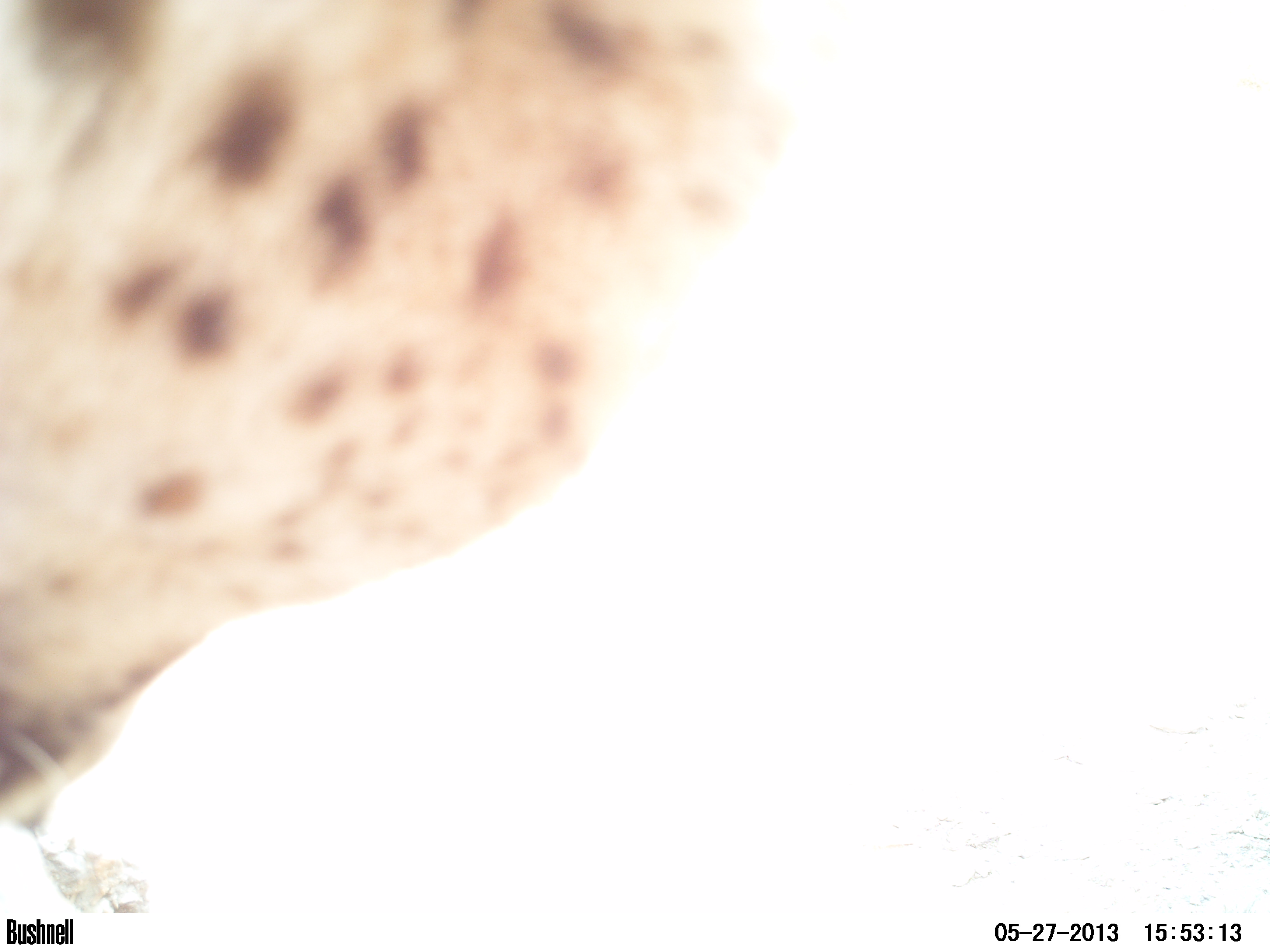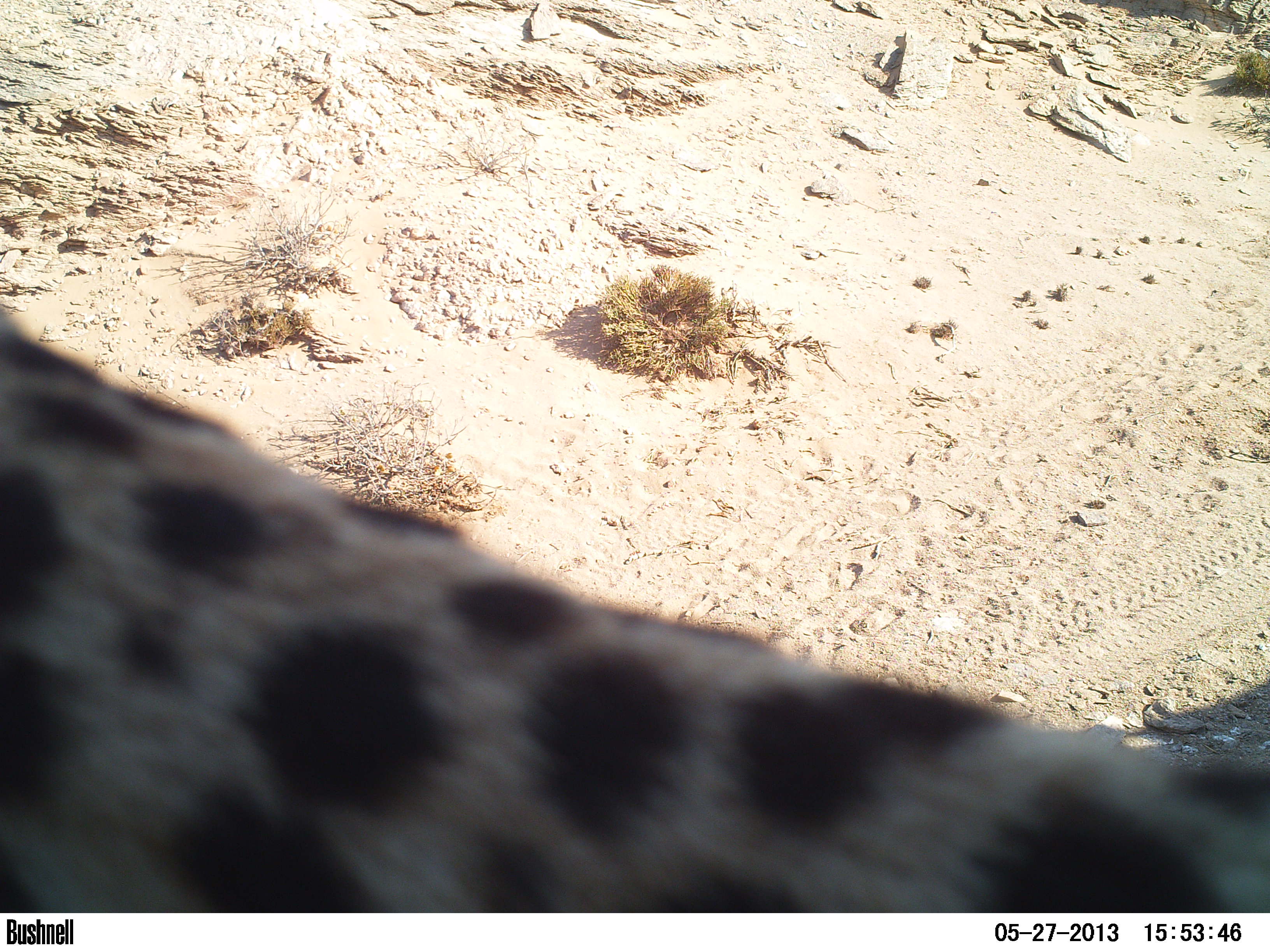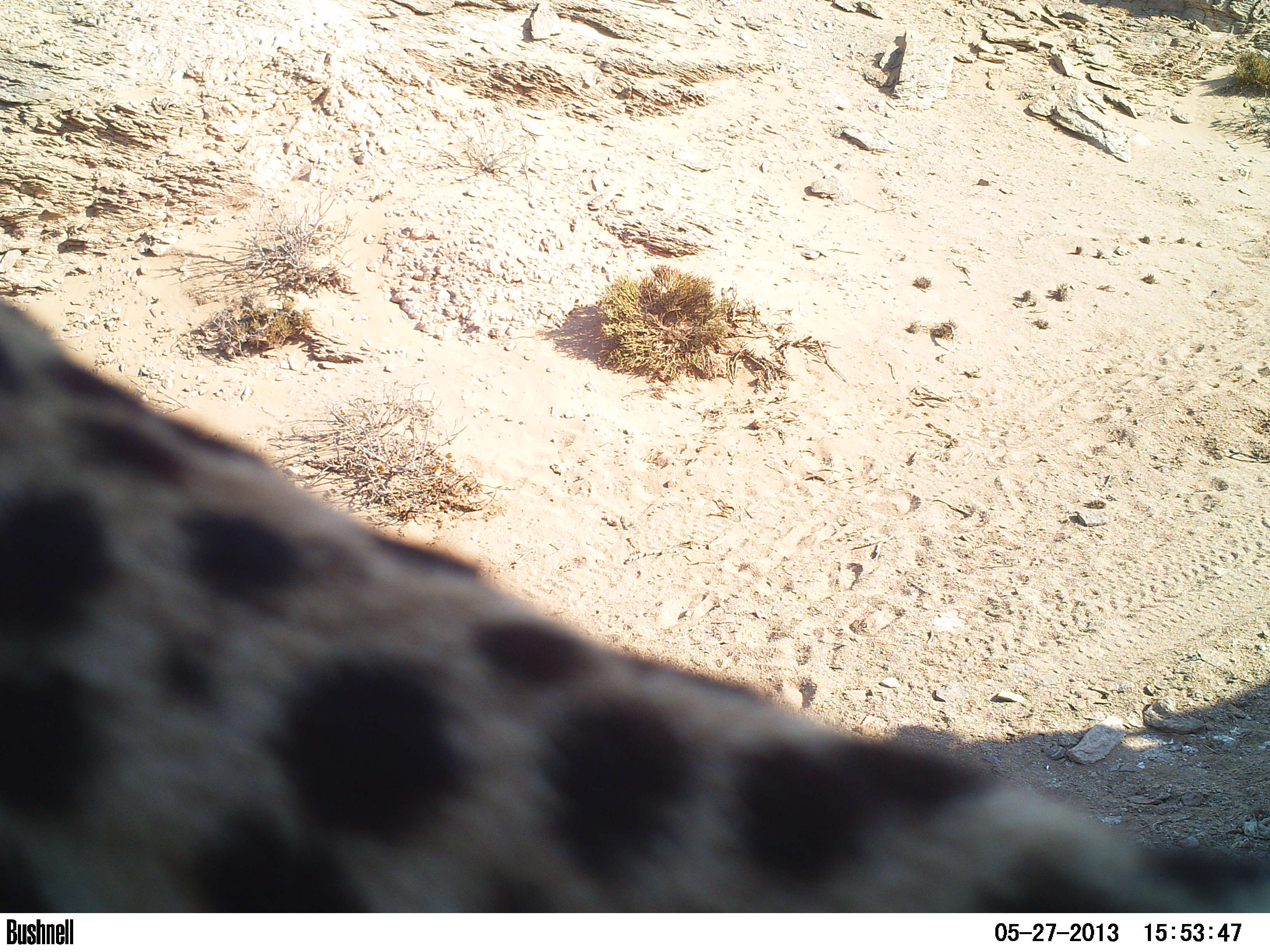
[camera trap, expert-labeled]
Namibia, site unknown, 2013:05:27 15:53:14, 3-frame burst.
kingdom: Animalia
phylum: Chordata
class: Mammalia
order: Carnivora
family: Felidae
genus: Acinonyx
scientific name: Acinonyx jubatus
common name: cheetah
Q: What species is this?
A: Acinonyx jubatus (cheetah).